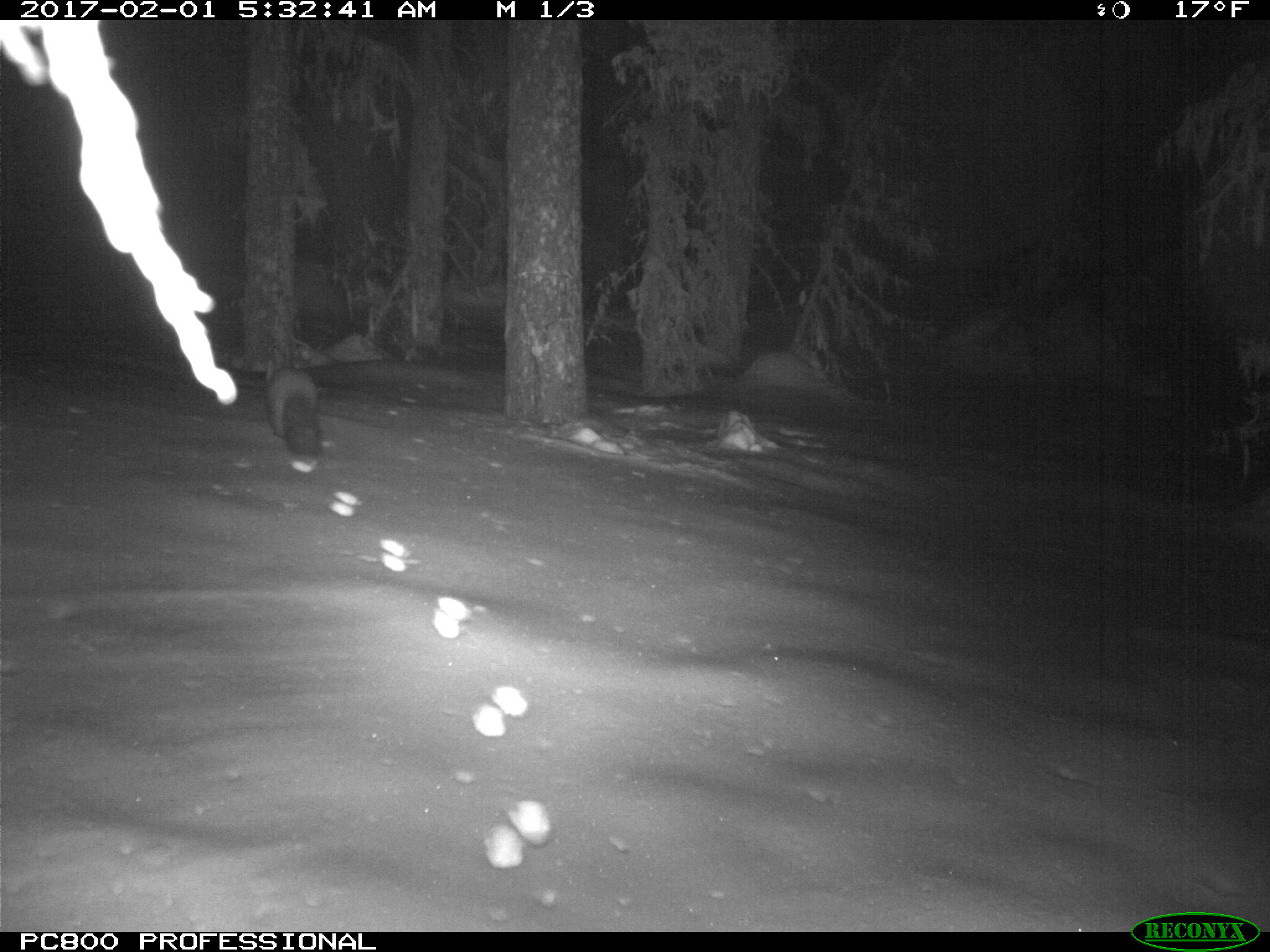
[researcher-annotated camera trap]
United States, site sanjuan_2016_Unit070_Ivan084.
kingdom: Animalia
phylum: Chordata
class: Mammalia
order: Carnivora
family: Mustelidae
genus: Martes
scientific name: Martes americana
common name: american marten